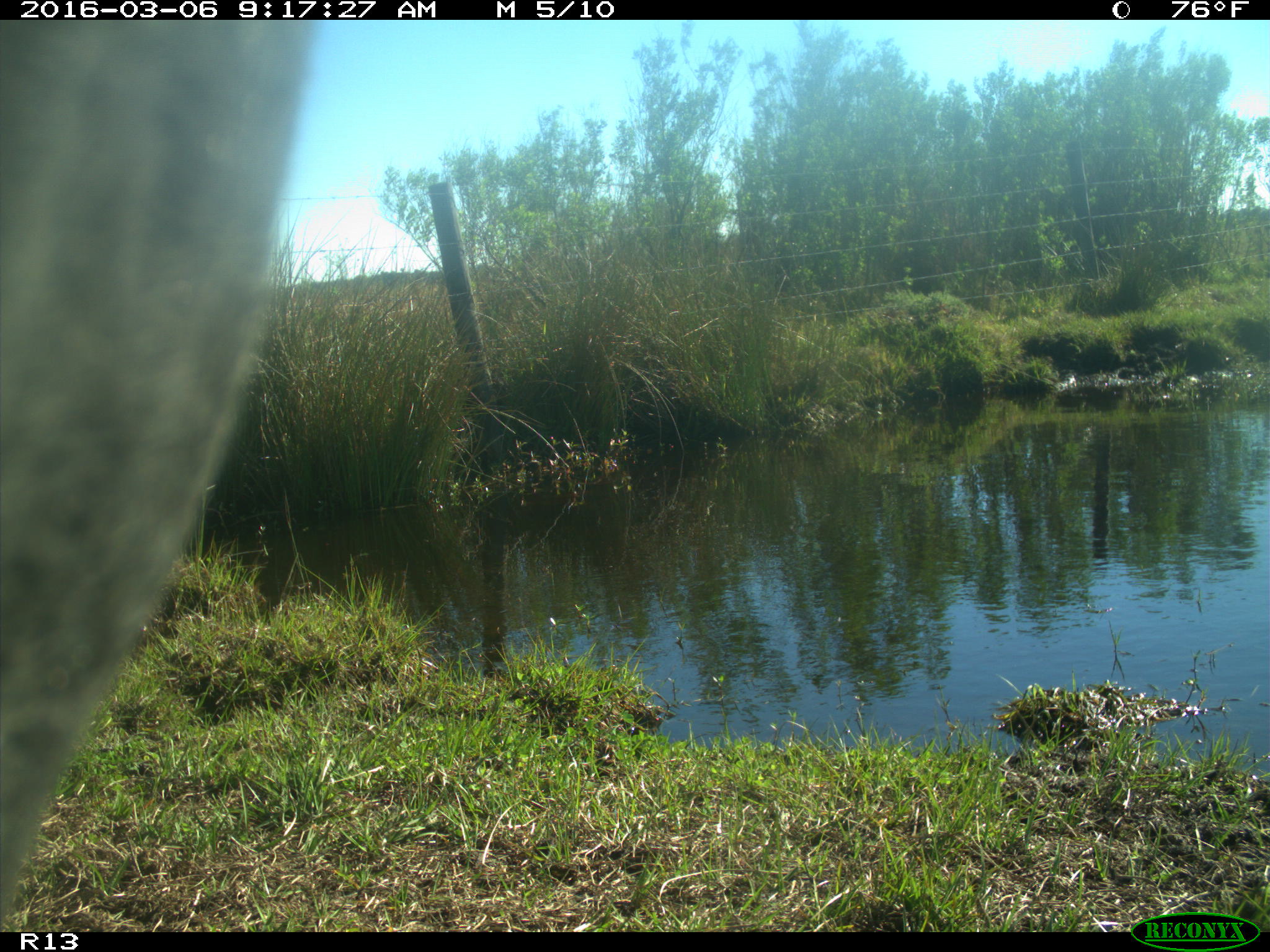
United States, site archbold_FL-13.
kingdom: Animalia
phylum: Chordata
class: Mammalia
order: Artiodactyla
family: Bovidae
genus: Bos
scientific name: Bos taurus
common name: domestic cow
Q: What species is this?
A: Bos taurus (domestic cow).